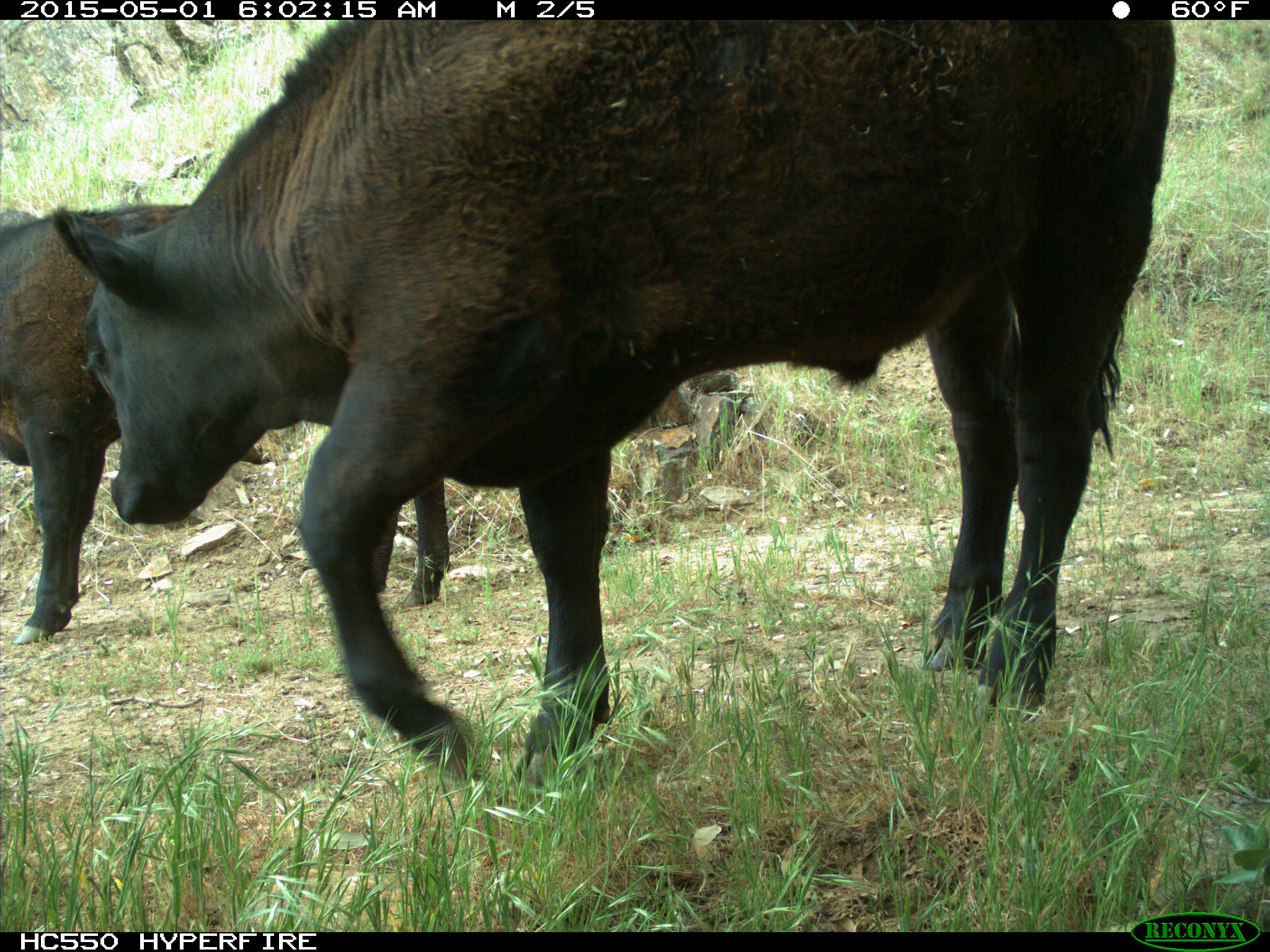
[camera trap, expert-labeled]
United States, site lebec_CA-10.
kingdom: Animalia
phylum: Chordata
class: Mammalia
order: Artiodactyla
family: Bovidae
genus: Bos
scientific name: Bos taurus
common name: domestic cow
Bos taurus (domestic cow).